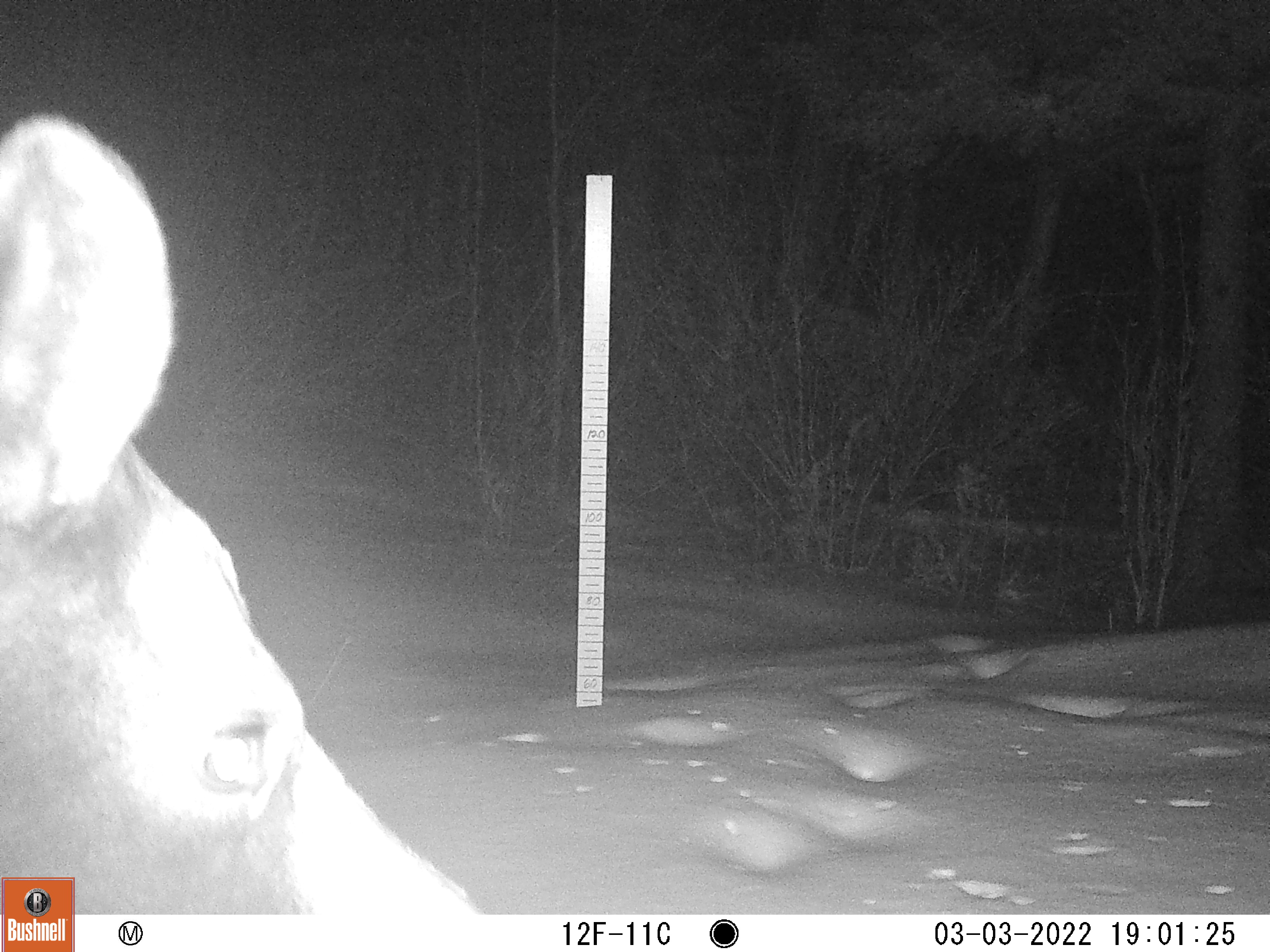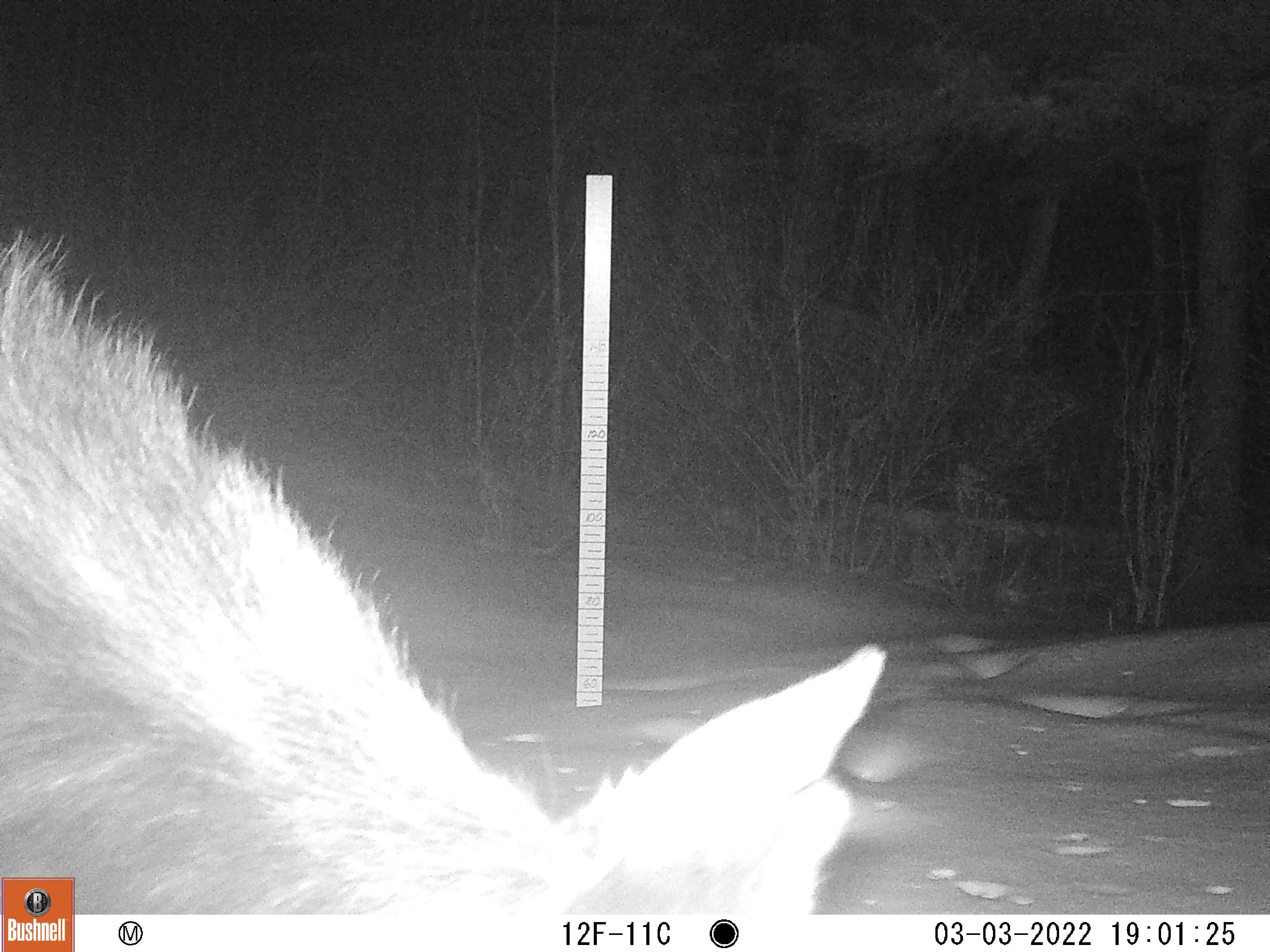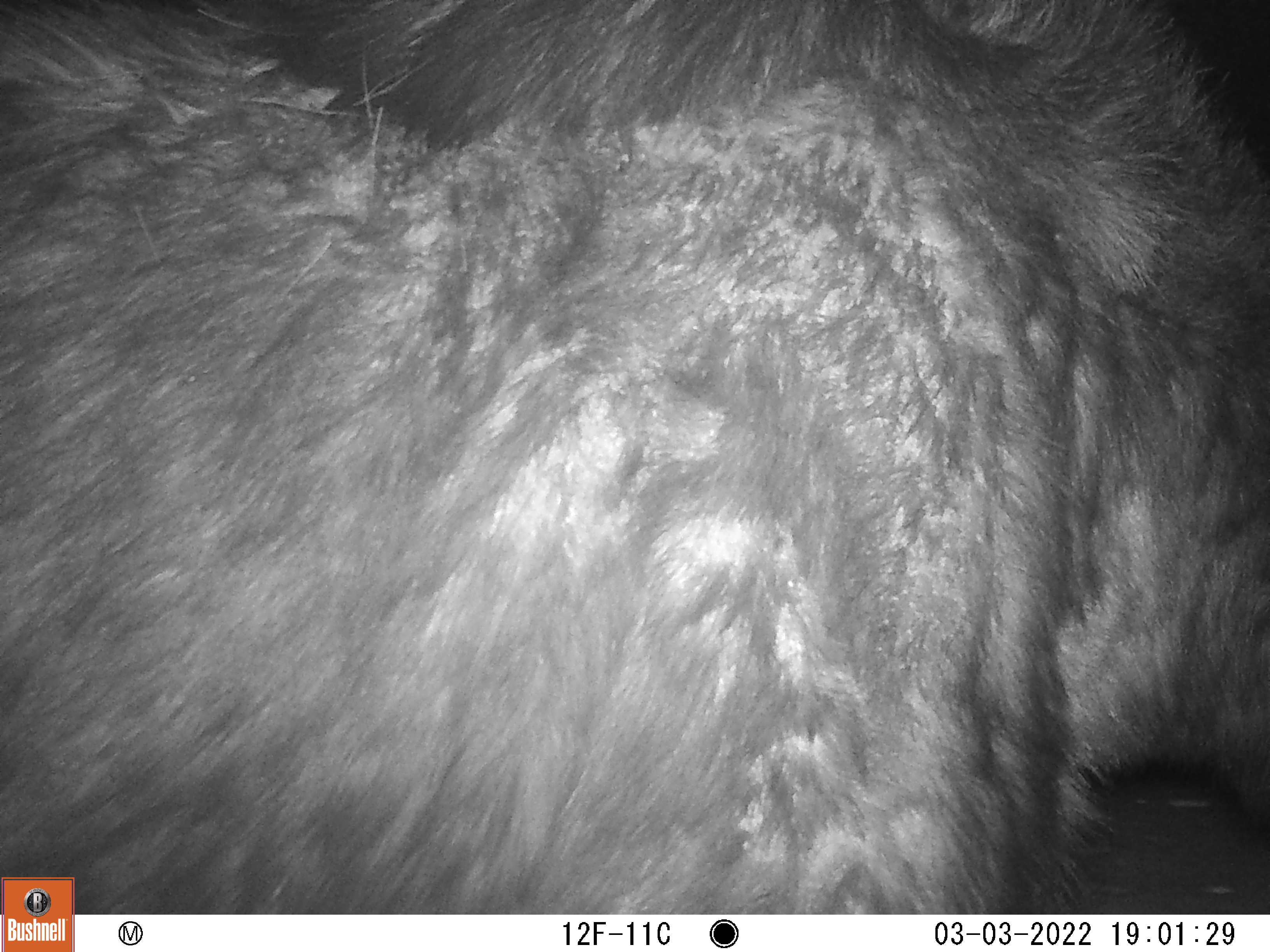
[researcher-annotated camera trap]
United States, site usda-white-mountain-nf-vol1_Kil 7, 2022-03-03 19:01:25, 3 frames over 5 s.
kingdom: Animalia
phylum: Chordata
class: Mammalia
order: Artiodactyla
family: Cervidae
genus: Alces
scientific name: Alces alces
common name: moose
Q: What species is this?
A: Moose (Alces alces).